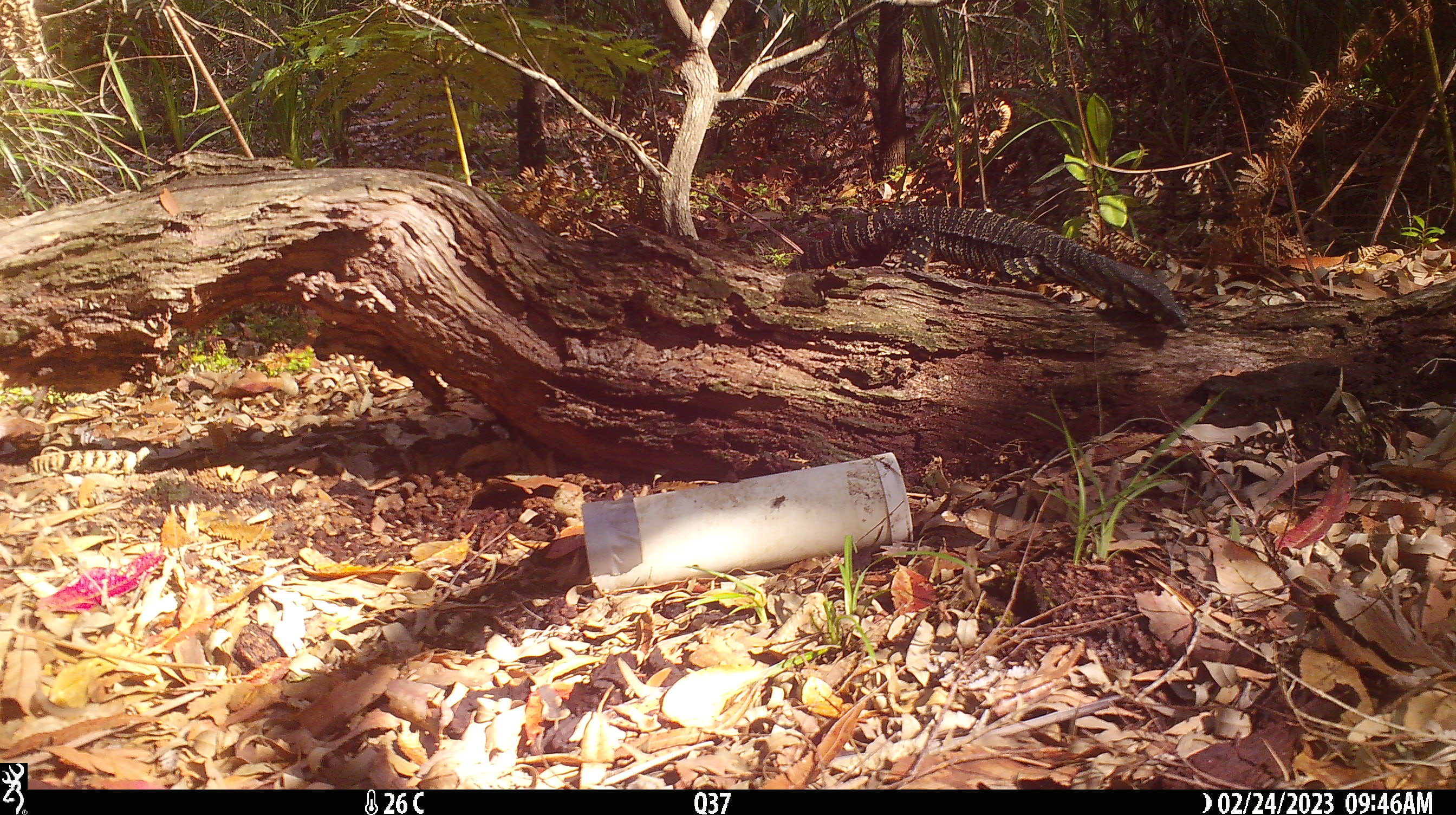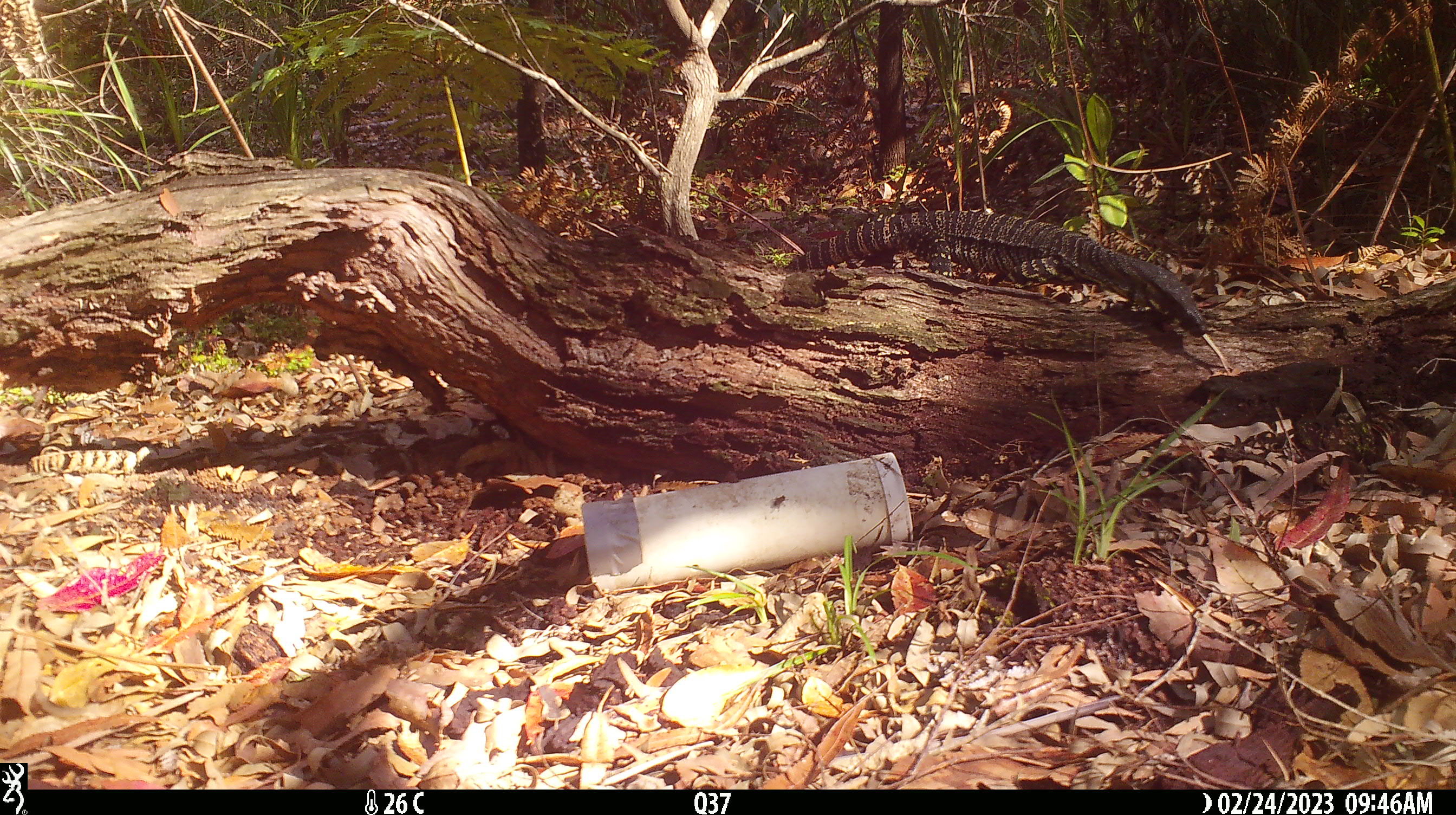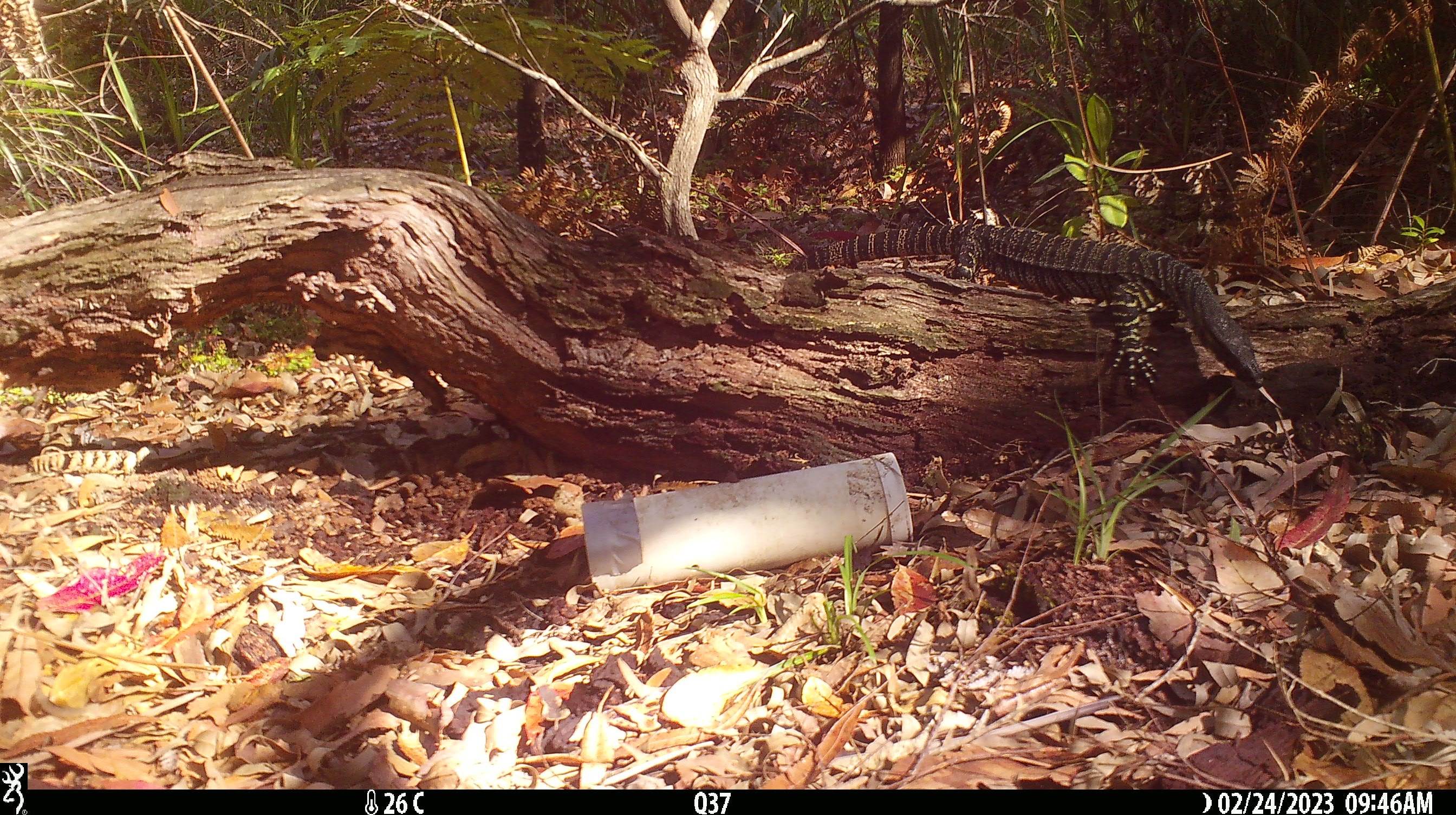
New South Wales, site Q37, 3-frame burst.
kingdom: Animalia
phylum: Chordata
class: Reptilia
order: Squamata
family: Varanidae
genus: Varanus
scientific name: Varanus varius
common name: lace monitor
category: goanna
Goanna (lace monitor) (Varanus varius).